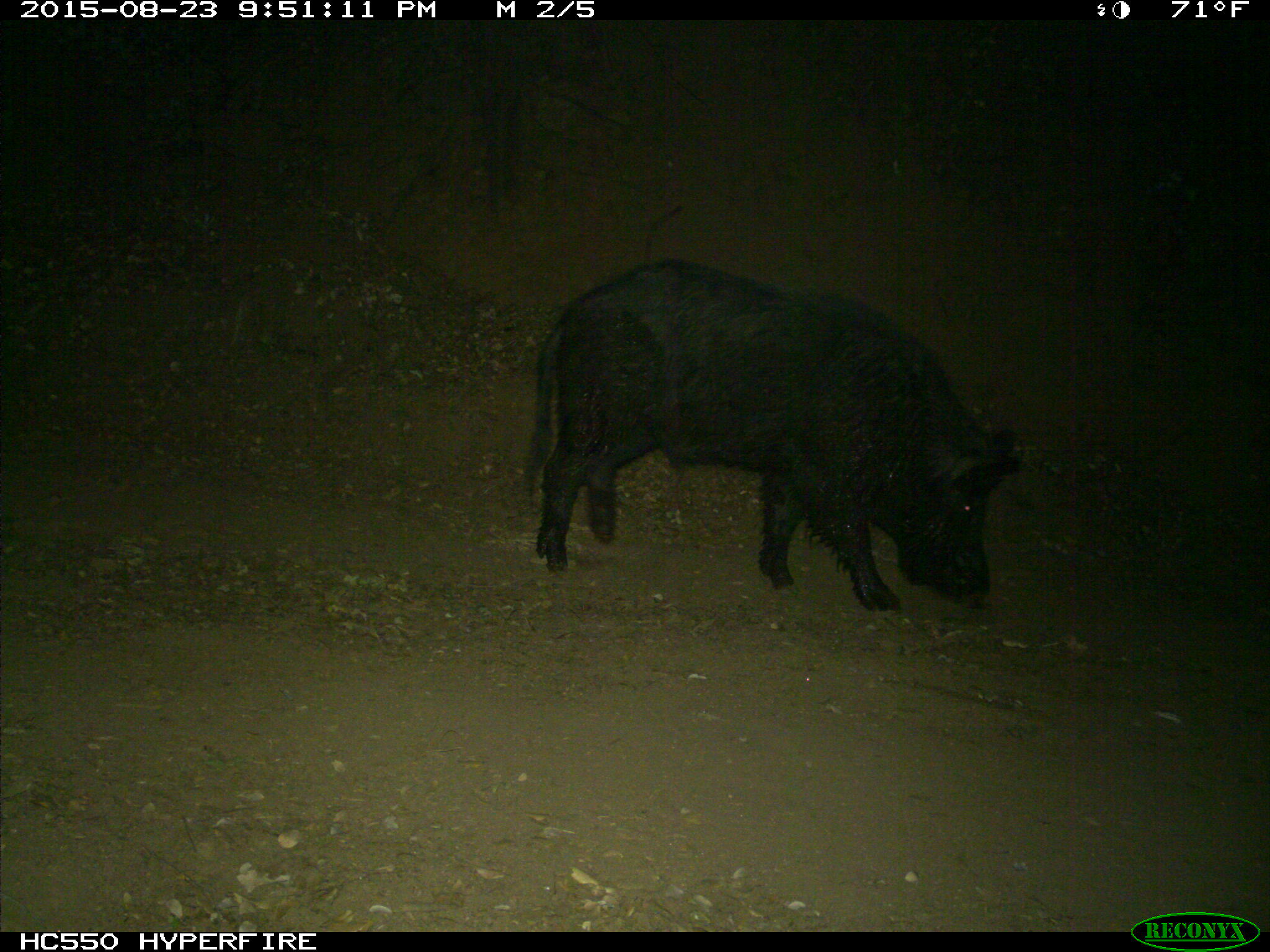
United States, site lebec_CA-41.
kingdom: Animalia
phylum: Chordata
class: Mammalia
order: Artiodactyla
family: Suidae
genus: Sus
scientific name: Sus scrofa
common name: wild boar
Sus scrofa (wild boar).